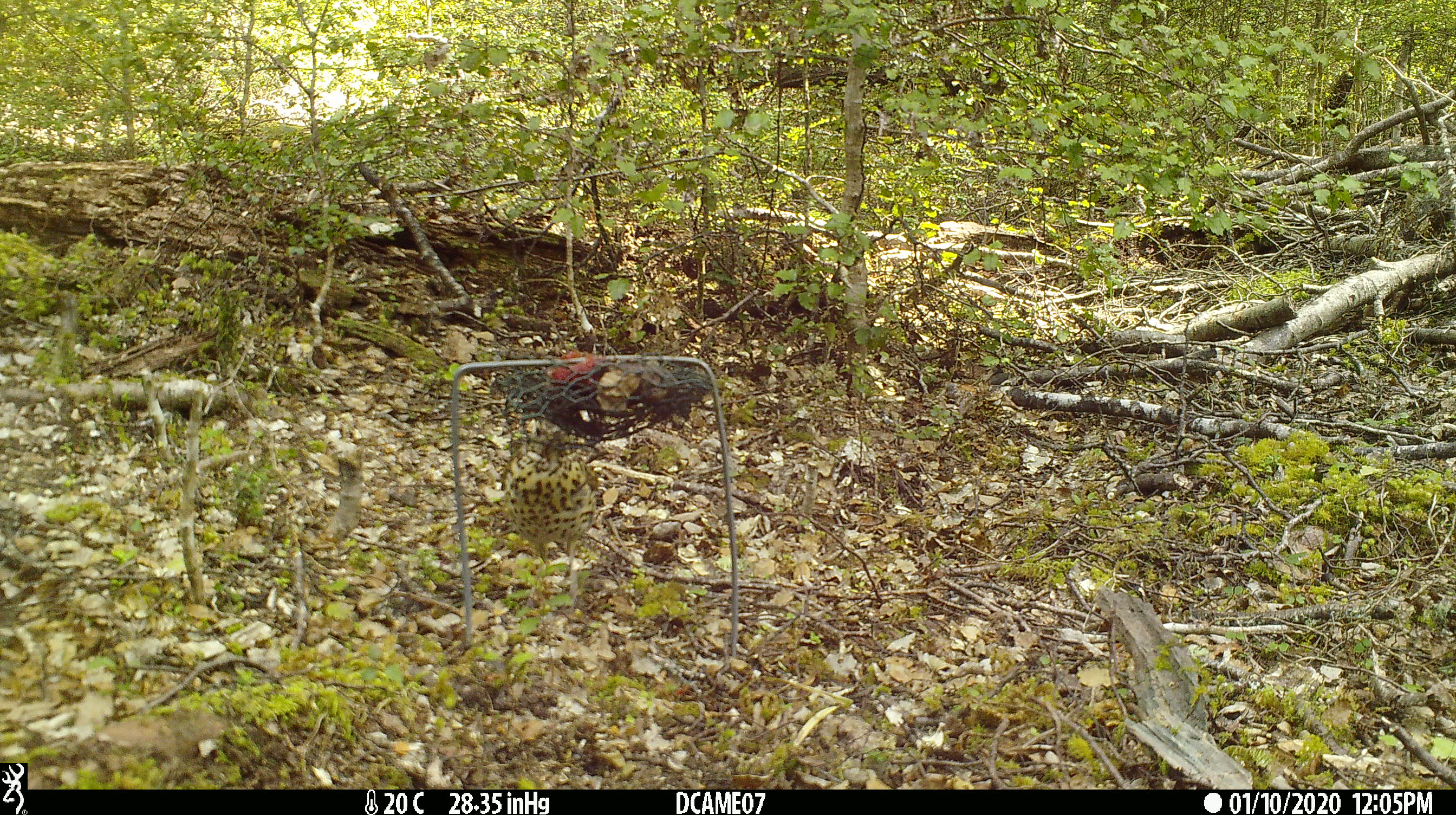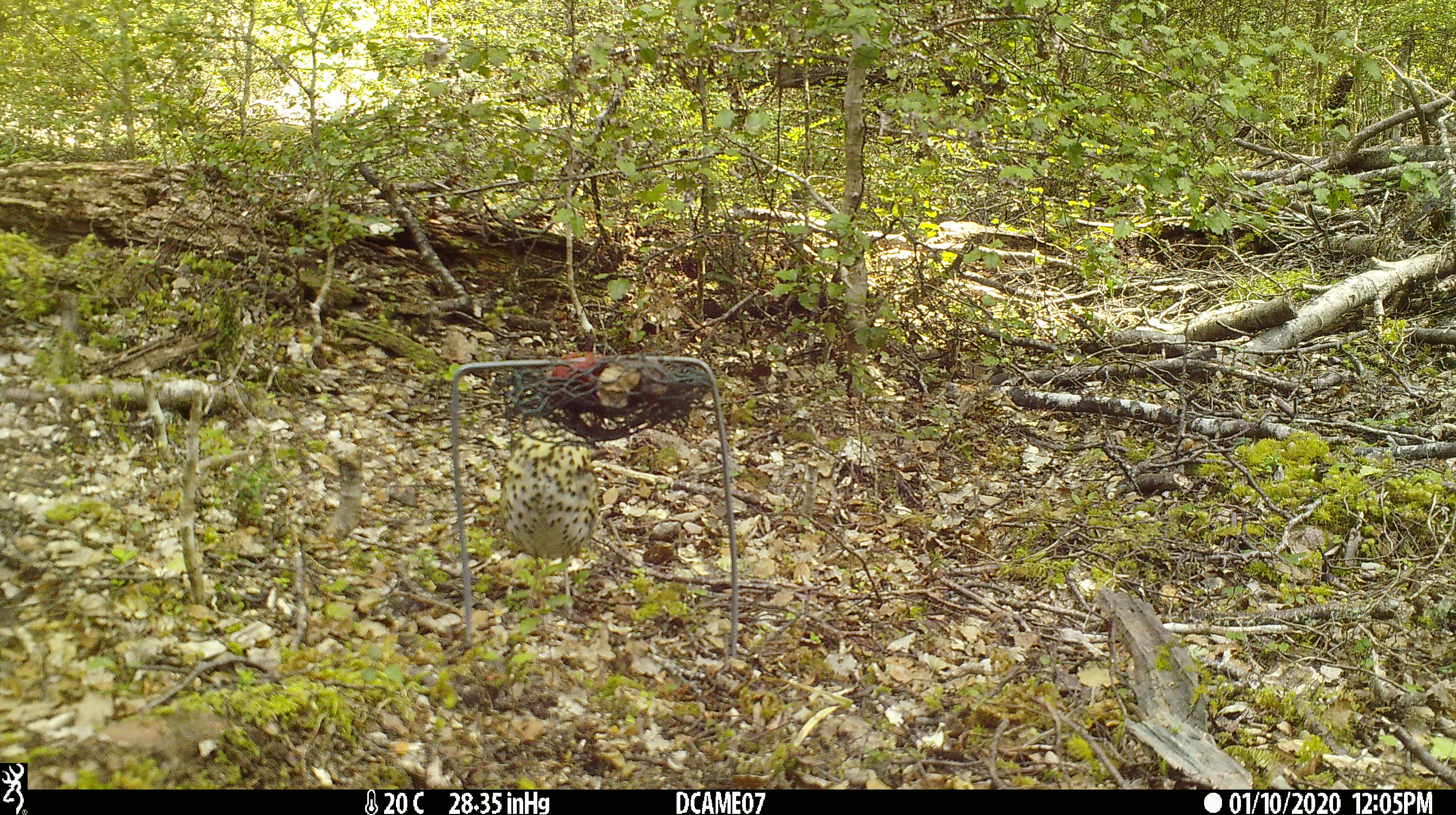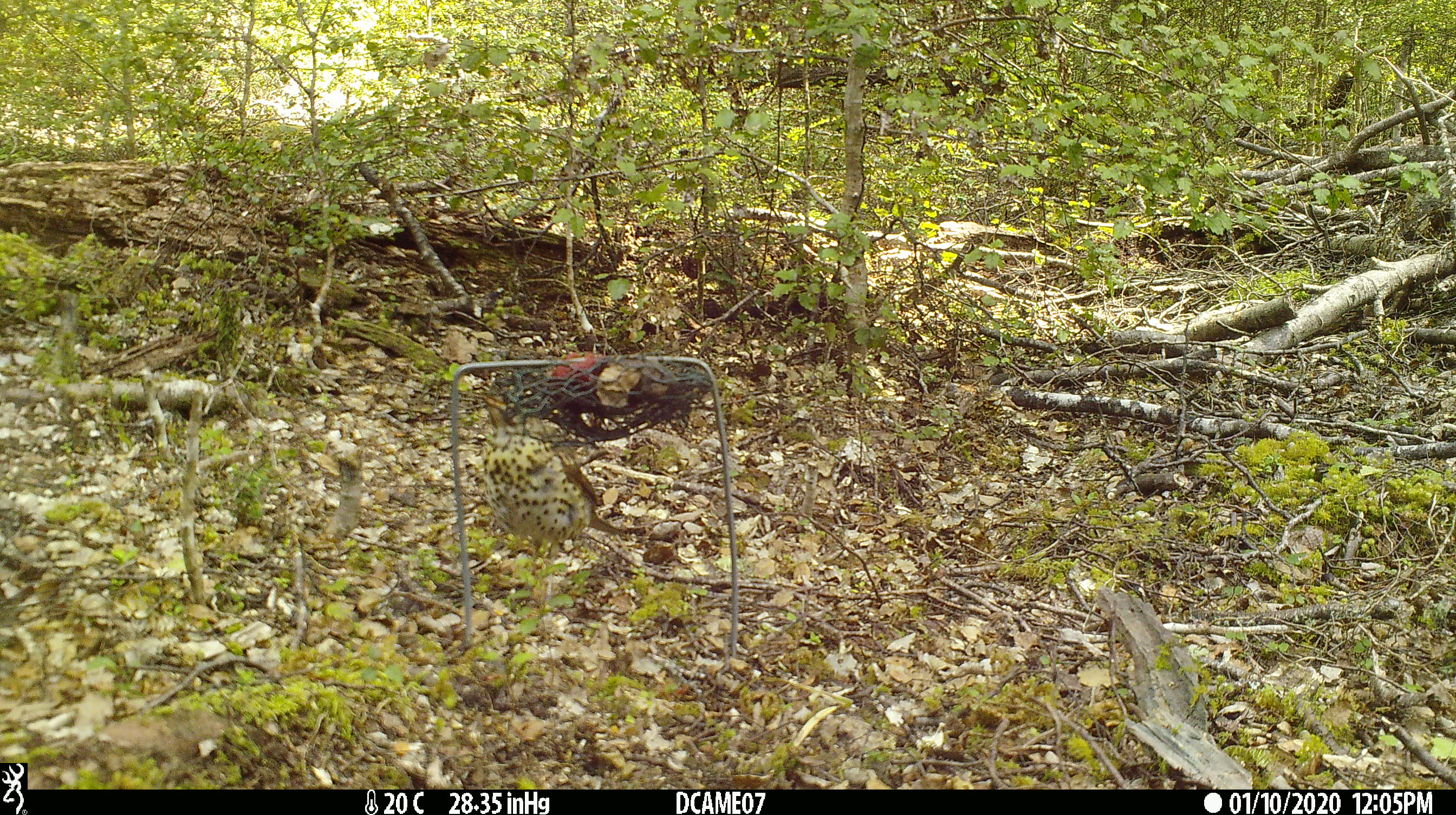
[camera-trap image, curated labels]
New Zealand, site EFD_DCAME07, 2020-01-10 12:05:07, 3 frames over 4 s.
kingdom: Animalia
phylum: Chordata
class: Aves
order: Passeriformes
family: Turdidae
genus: Turdus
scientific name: Turdus philomelos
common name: song thrush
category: thrush